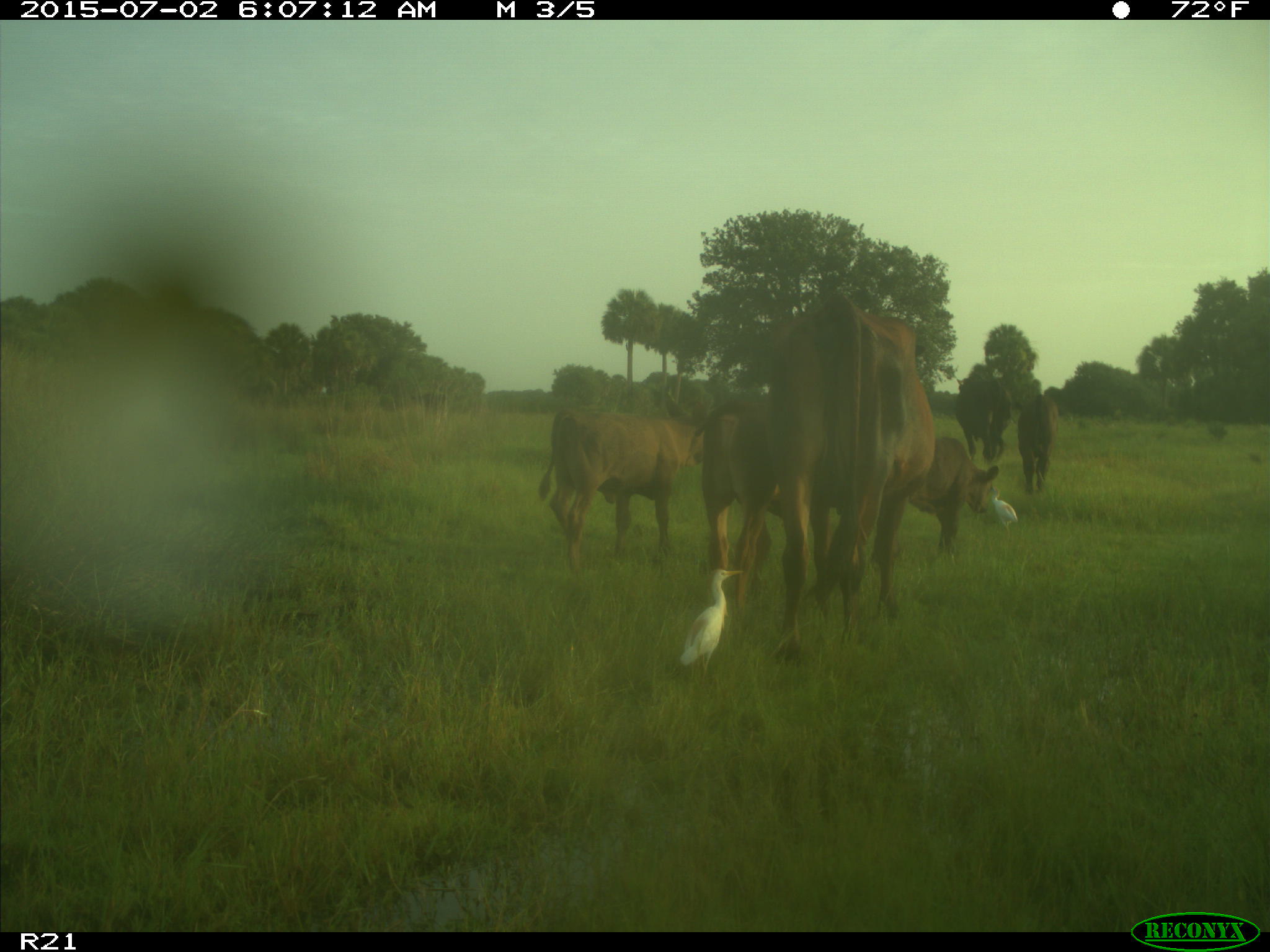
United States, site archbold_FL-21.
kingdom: Animalia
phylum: Chordata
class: Mammalia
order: Artiodactyla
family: Bovidae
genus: Bos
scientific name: Bos taurus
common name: domestic cow